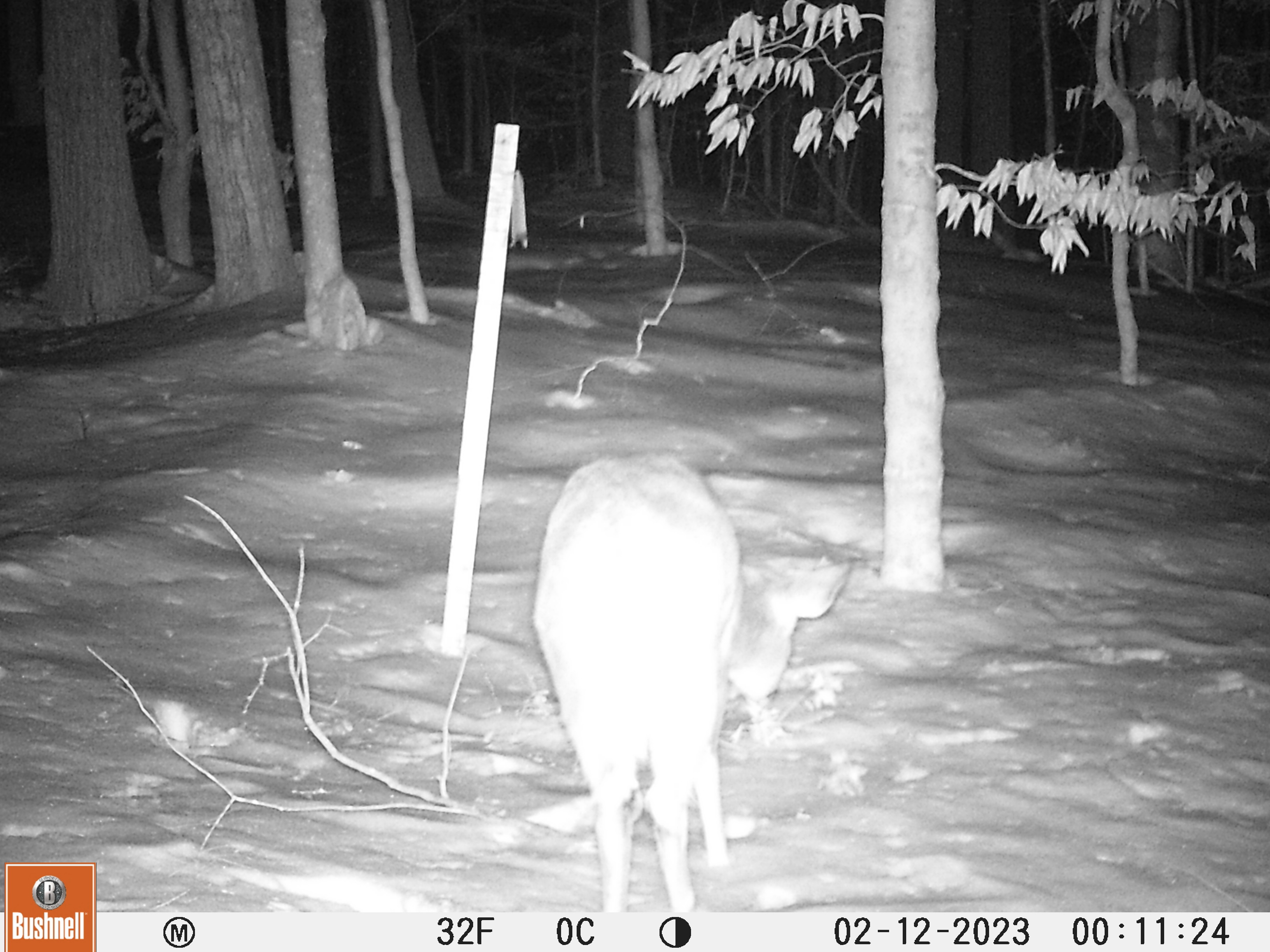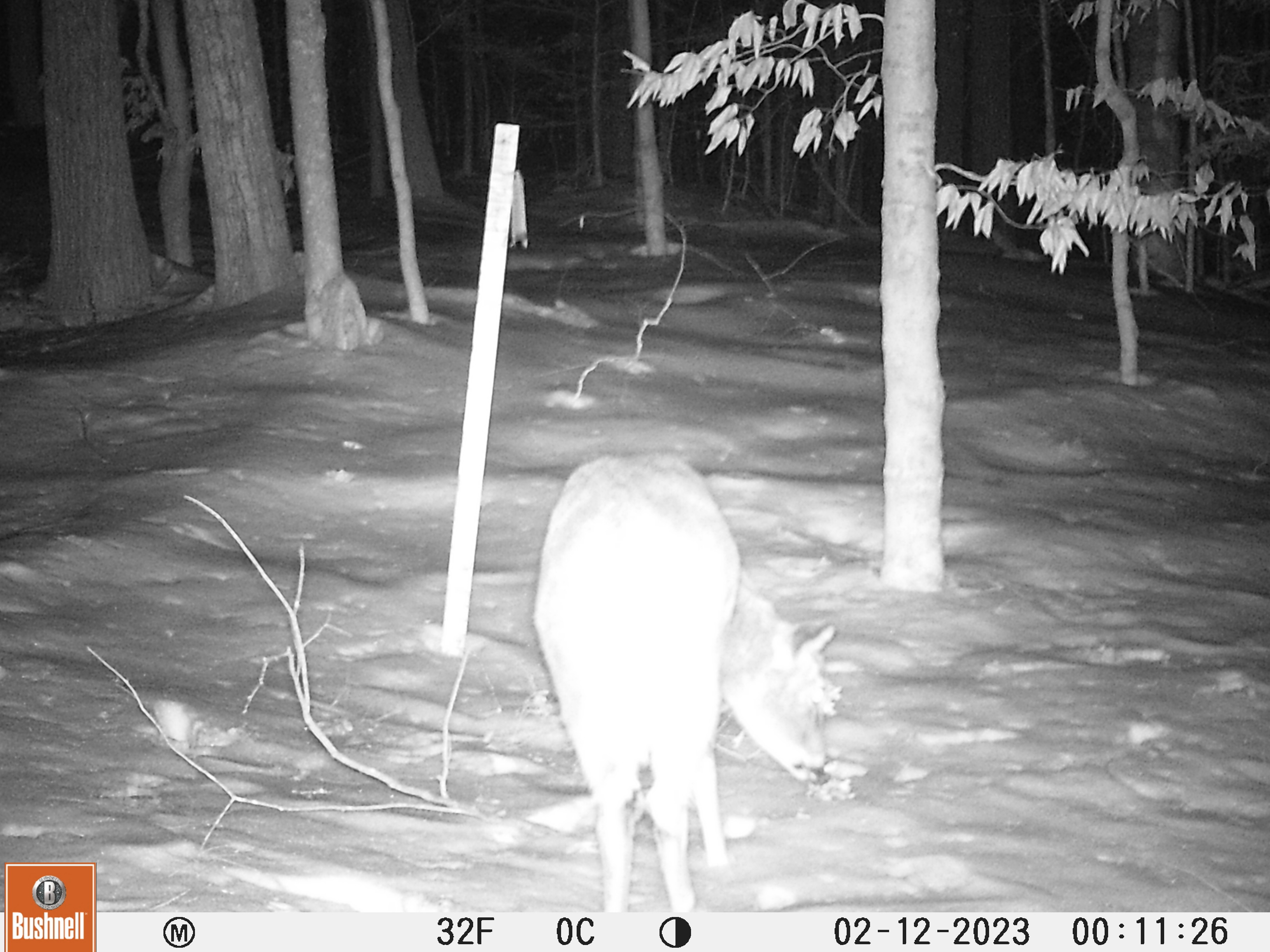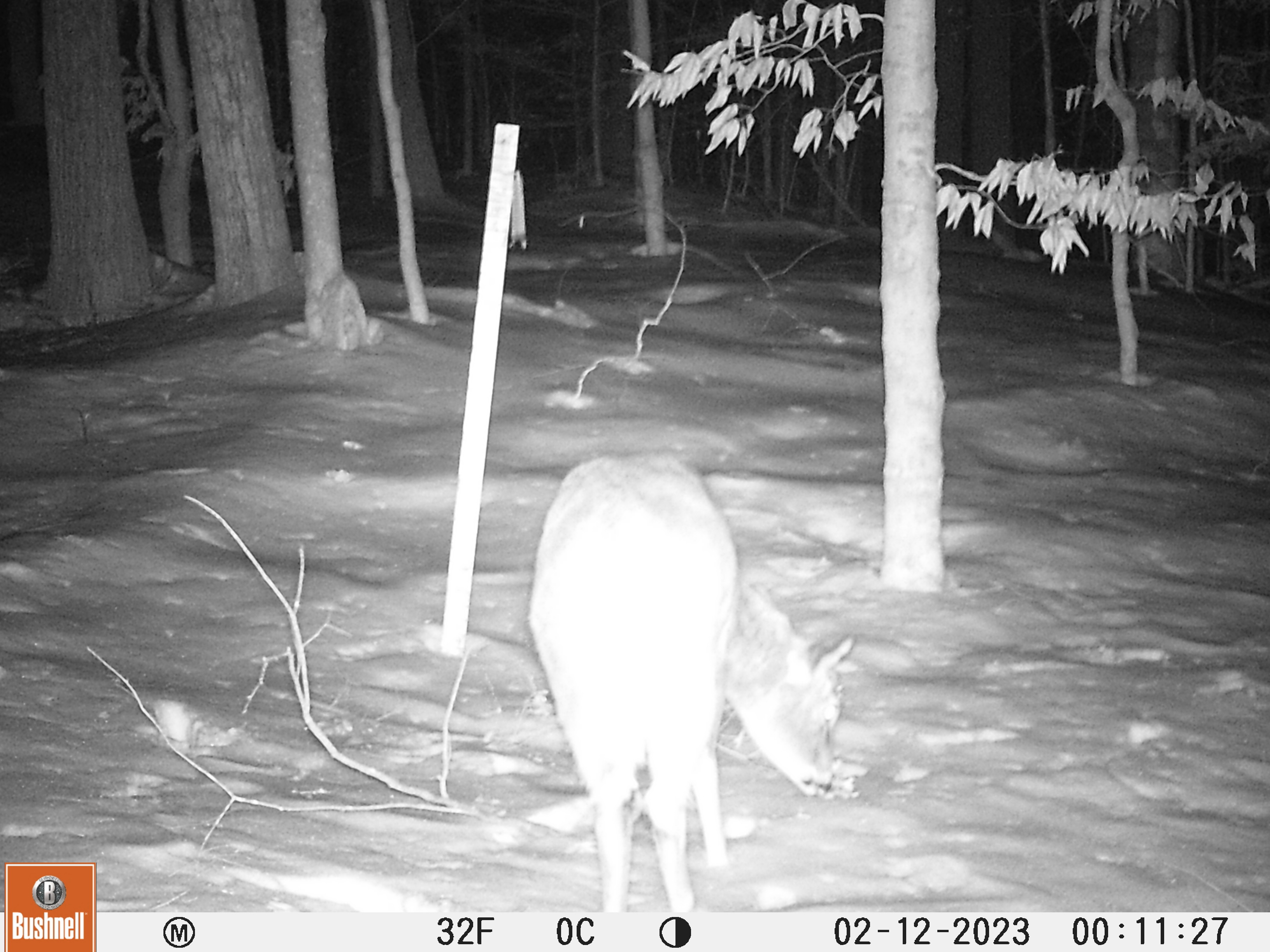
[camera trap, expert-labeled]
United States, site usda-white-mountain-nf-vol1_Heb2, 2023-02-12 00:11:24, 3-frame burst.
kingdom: Animalia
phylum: Chordata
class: Mammalia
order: Artiodactyla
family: Cervidae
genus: Odocoileus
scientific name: Odocoileus virginianus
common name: white-tailed deer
White-tailed deer (Odocoileus virginianus).